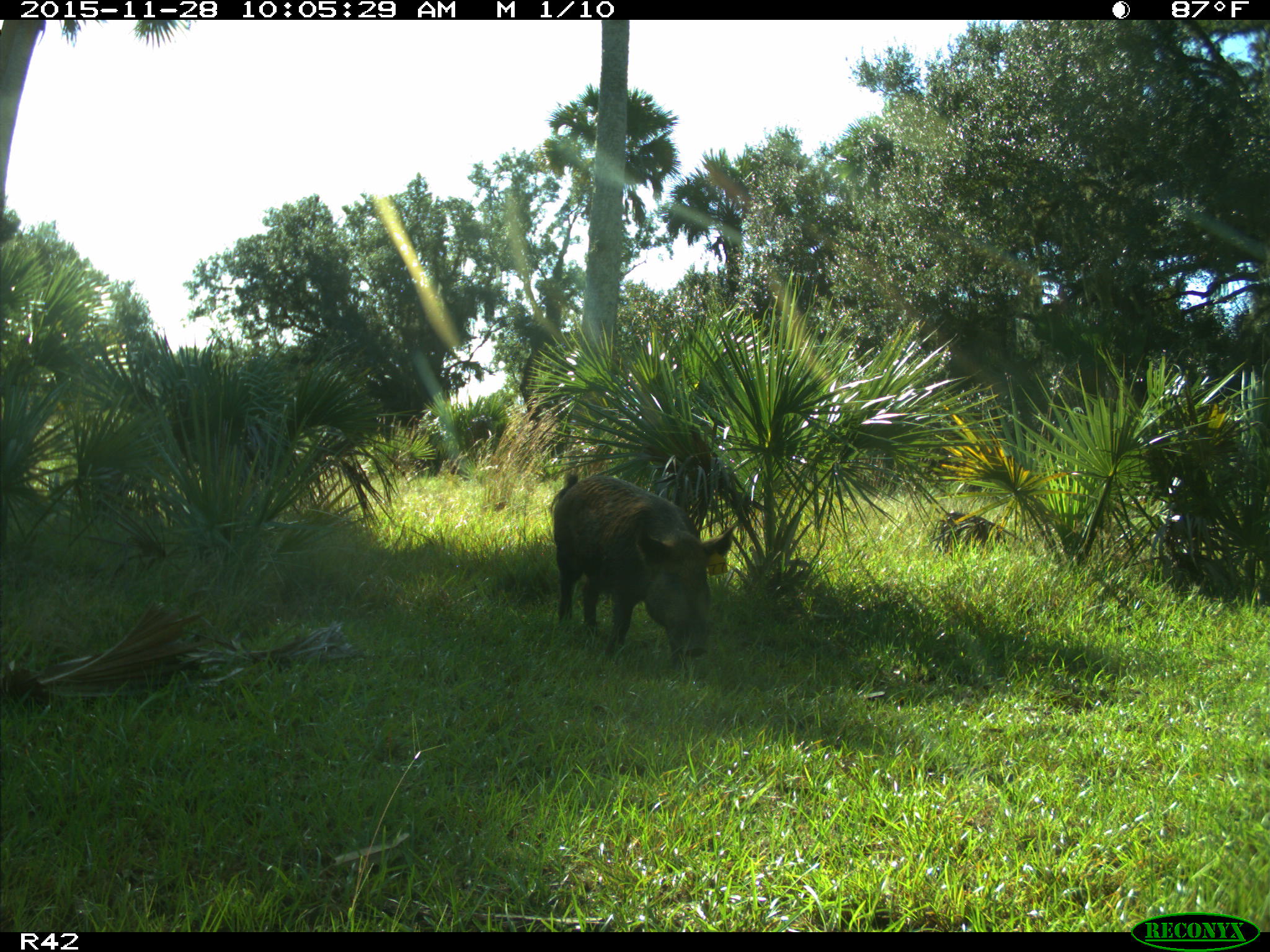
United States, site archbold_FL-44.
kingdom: Animalia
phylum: Chordata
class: Mammalia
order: Artiodactyla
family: Suidae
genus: Sus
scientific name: Sus scrofa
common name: wild boar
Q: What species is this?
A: Sus scrofa (wild boar).